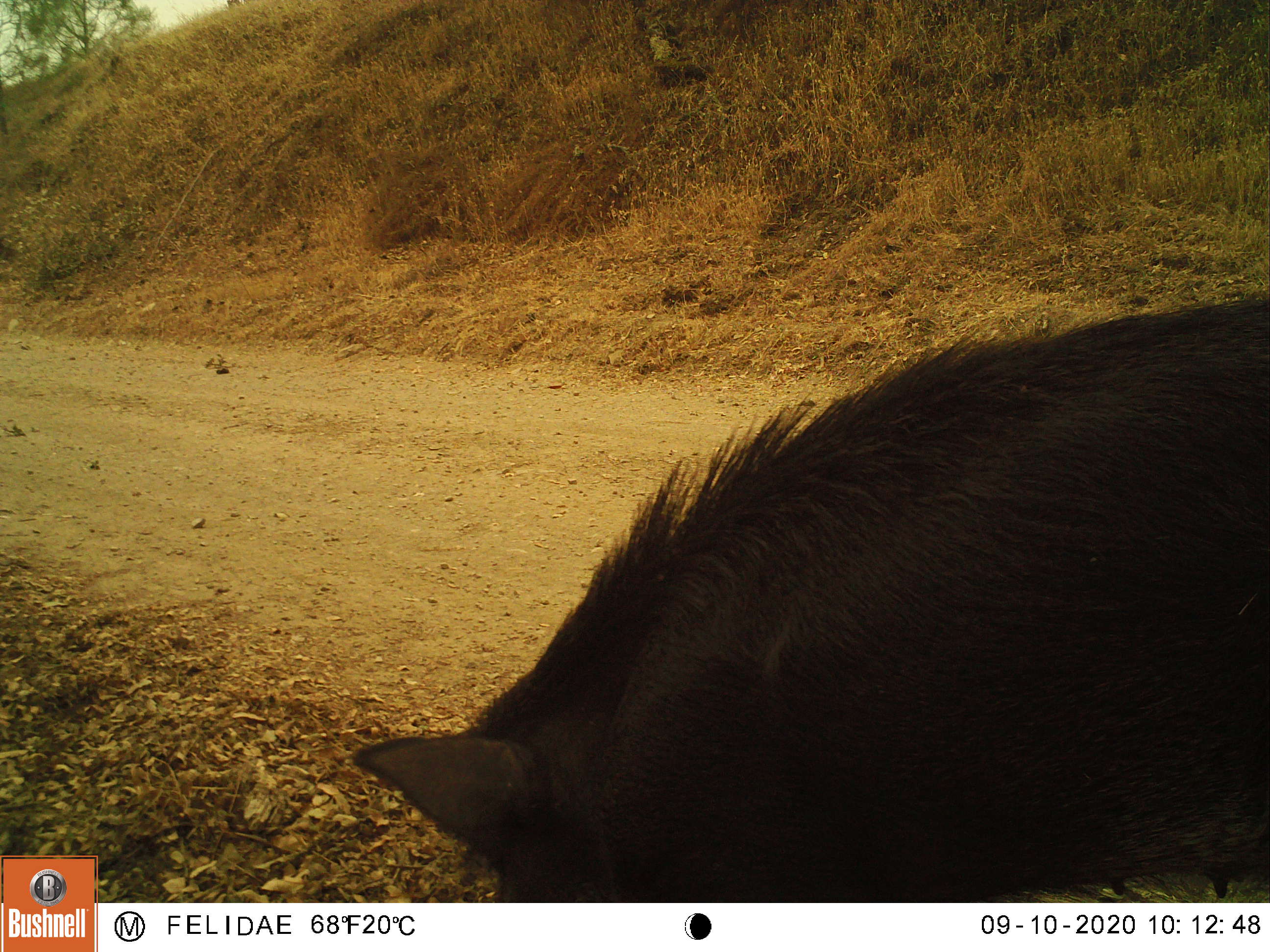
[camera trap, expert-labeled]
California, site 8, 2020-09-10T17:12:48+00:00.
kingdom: Animalia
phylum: Chordata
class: Mammalia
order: Artiodactyla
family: Suidae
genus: Sus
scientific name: Sus scrofa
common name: wild boar